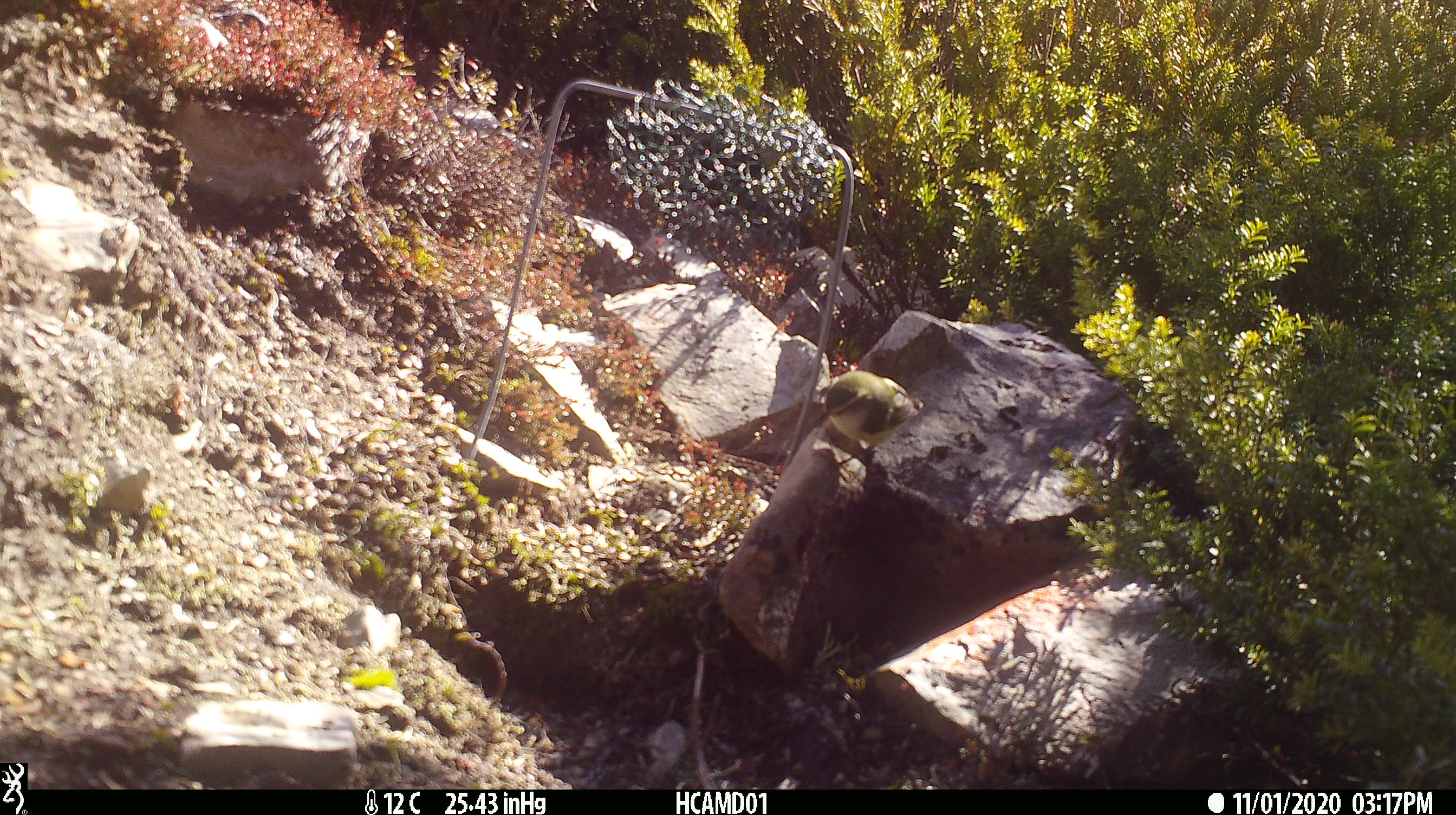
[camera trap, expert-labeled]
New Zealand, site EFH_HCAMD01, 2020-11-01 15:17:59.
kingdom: Animalia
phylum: Chordata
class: Aves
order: Passeriformes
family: Acanthisittidae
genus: Acanthisitta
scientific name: Acanthisitta chloris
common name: rifleman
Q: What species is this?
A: Rifleman (Acanthisitta chloris).